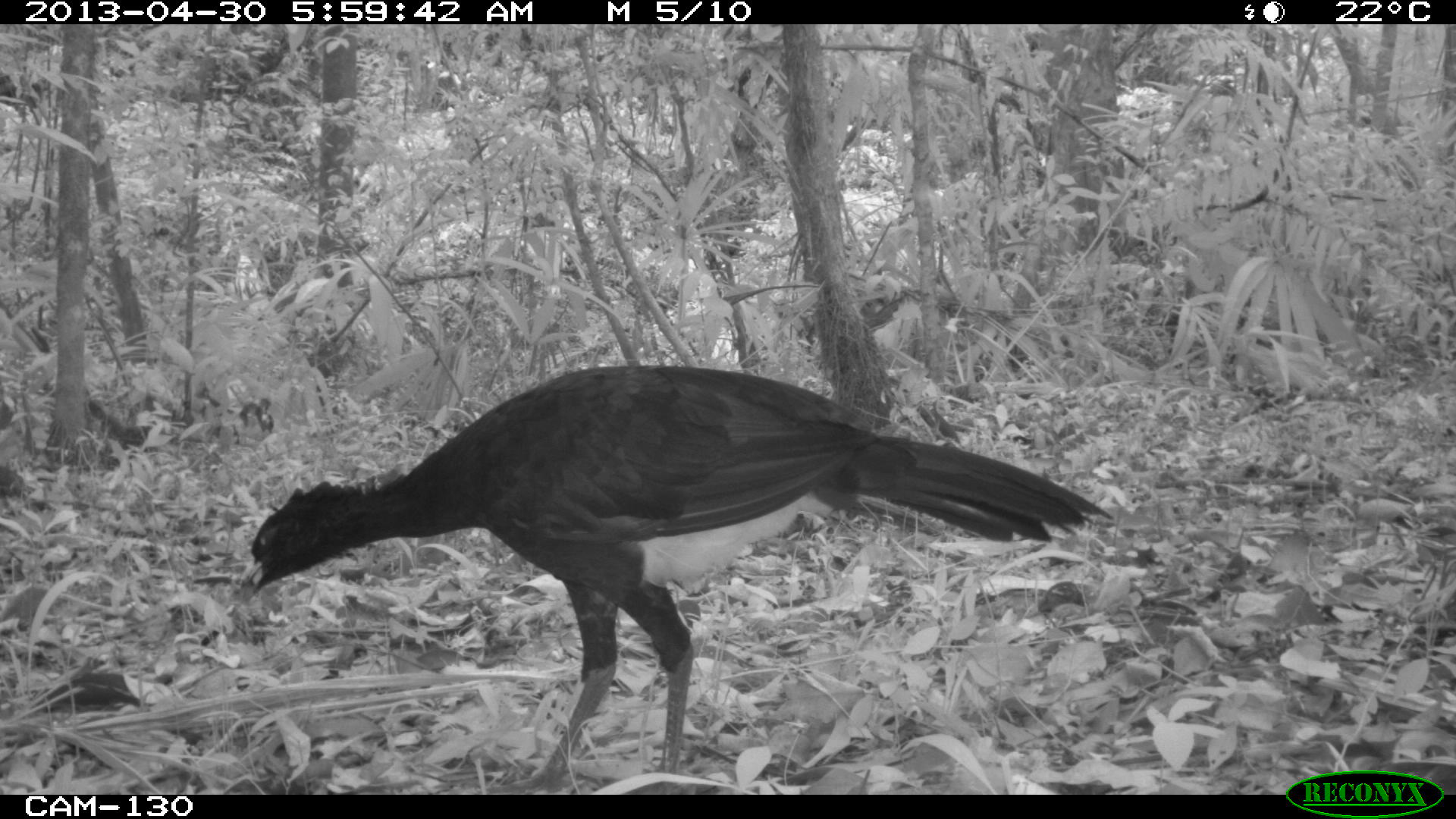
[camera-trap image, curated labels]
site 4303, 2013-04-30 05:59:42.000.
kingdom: Animalia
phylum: Chordata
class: Aves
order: Galliformes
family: Cracidae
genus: Crax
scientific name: Crax rubra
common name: great curassow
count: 2